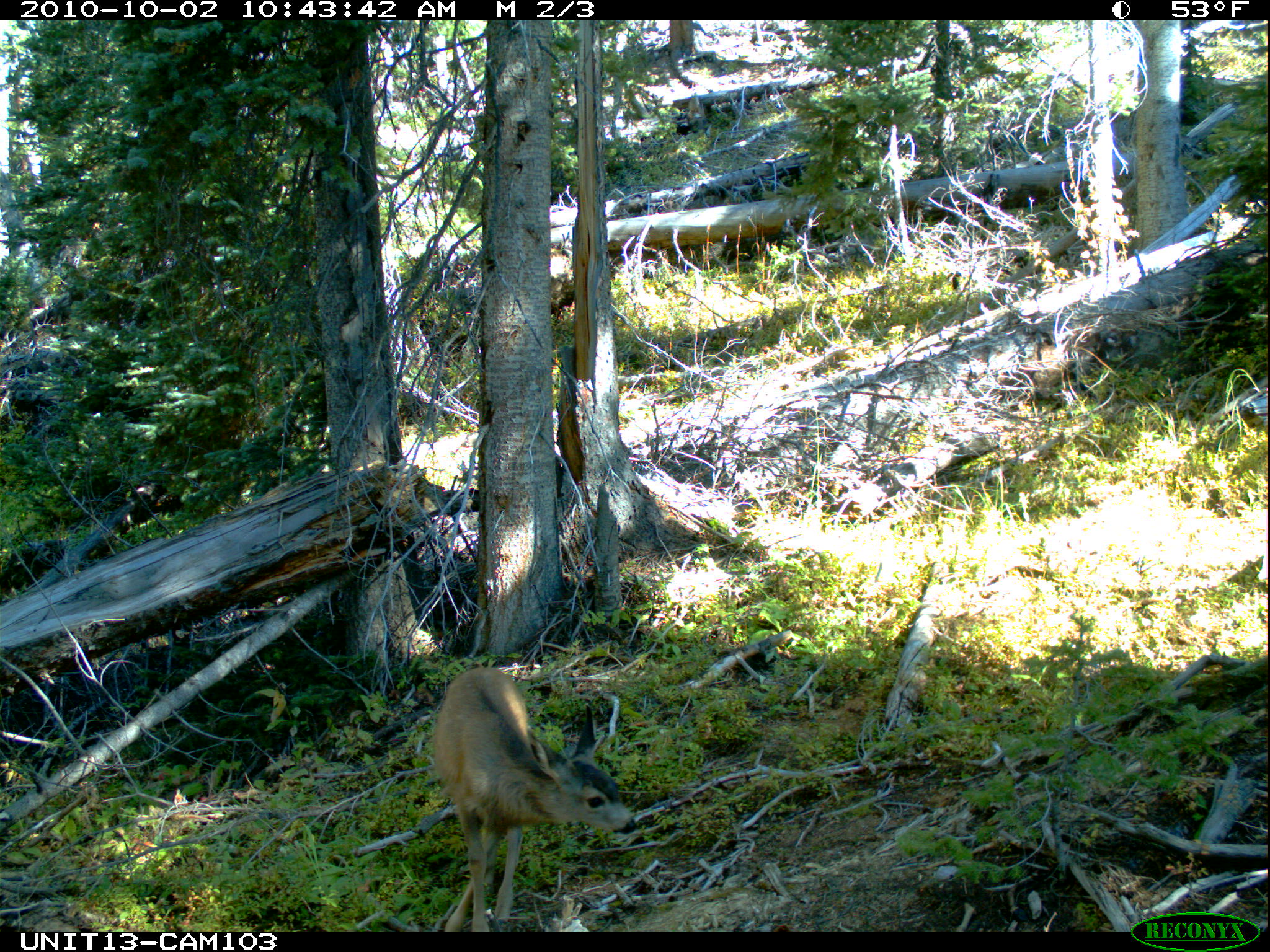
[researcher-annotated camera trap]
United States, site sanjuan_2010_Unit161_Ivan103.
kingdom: Animalia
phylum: Chordata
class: Mammalia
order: Artiodactyla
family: Cervidae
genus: Odocoileus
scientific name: Odocoileus hemionus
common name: mule deer